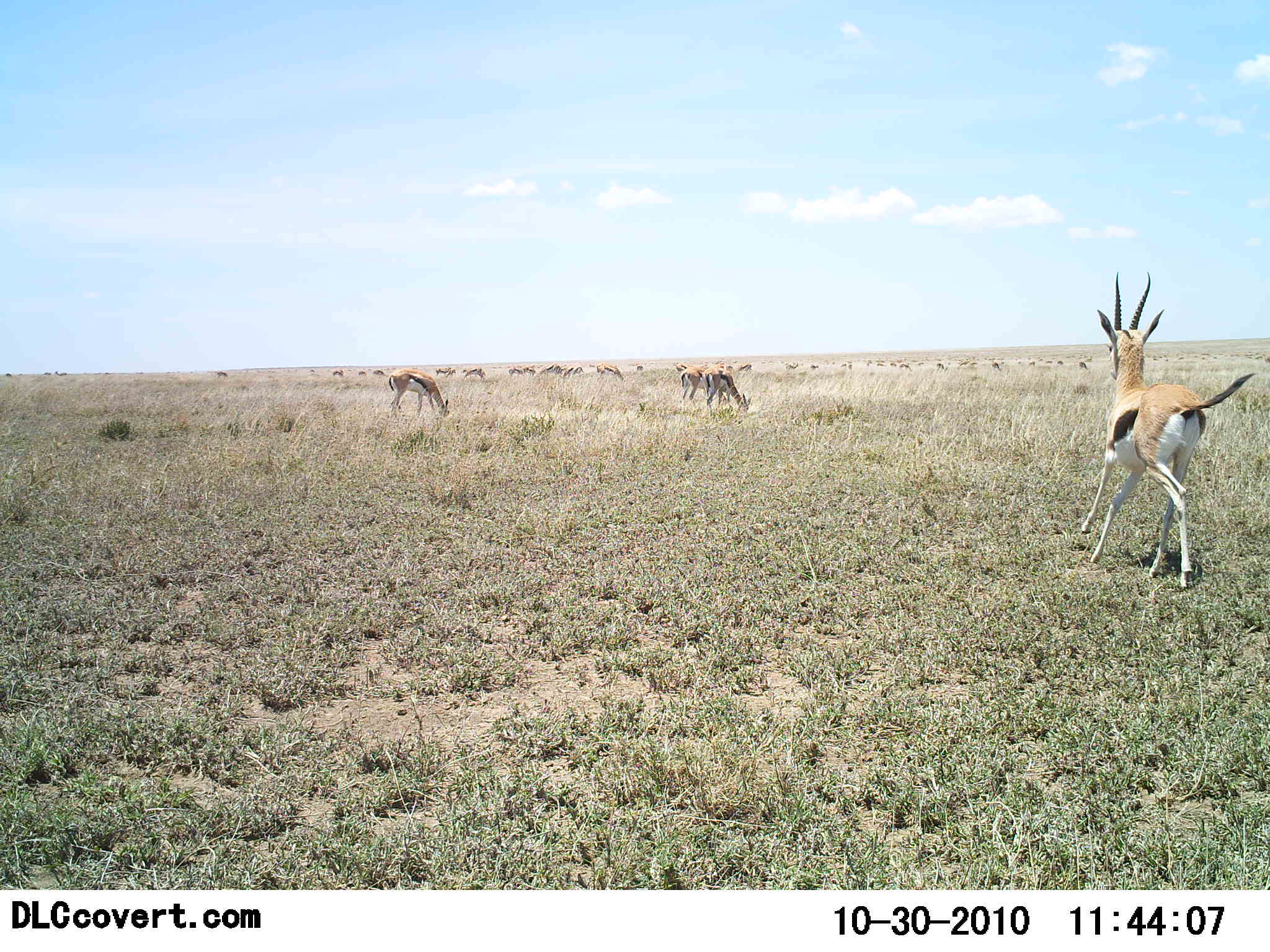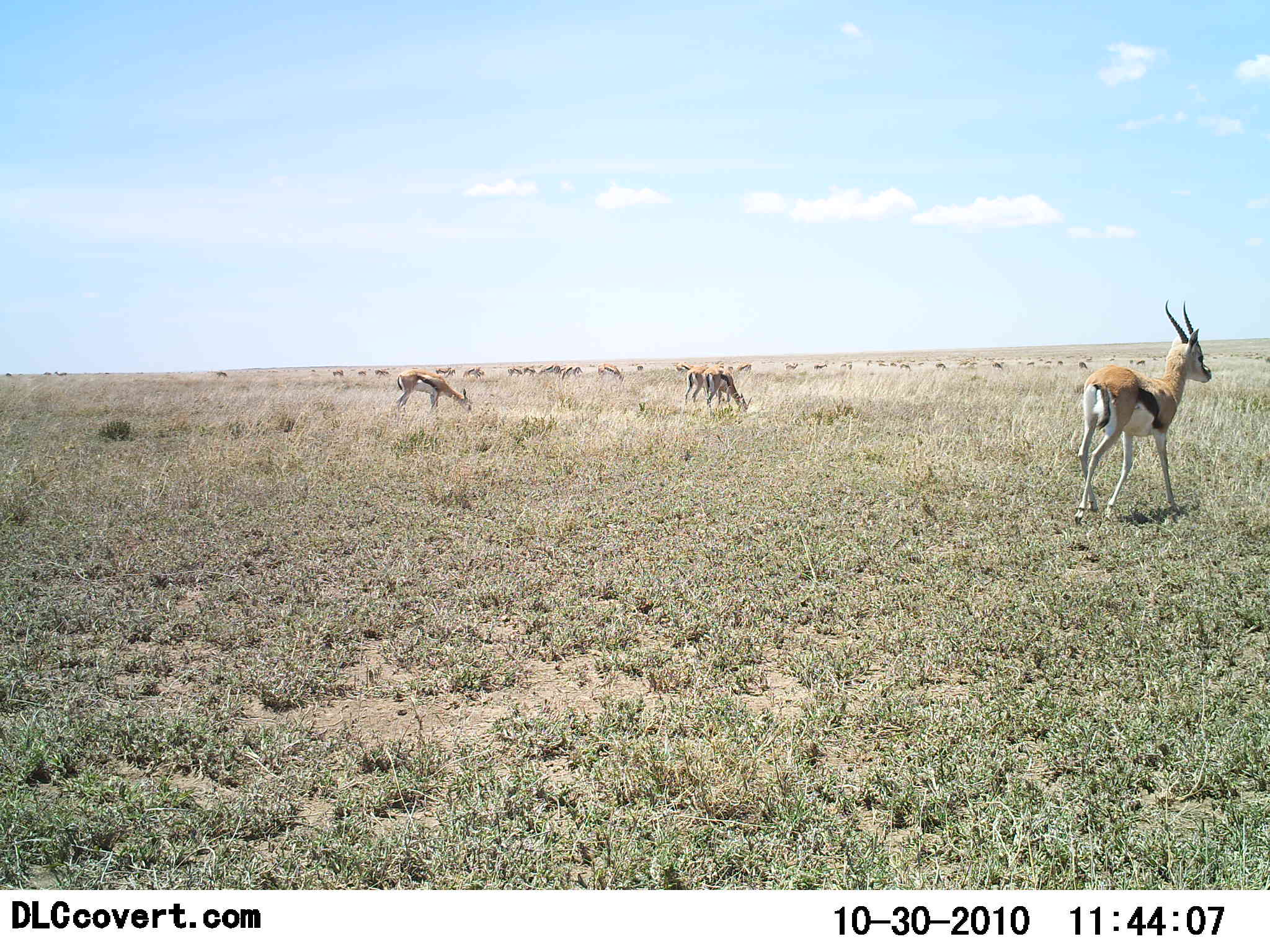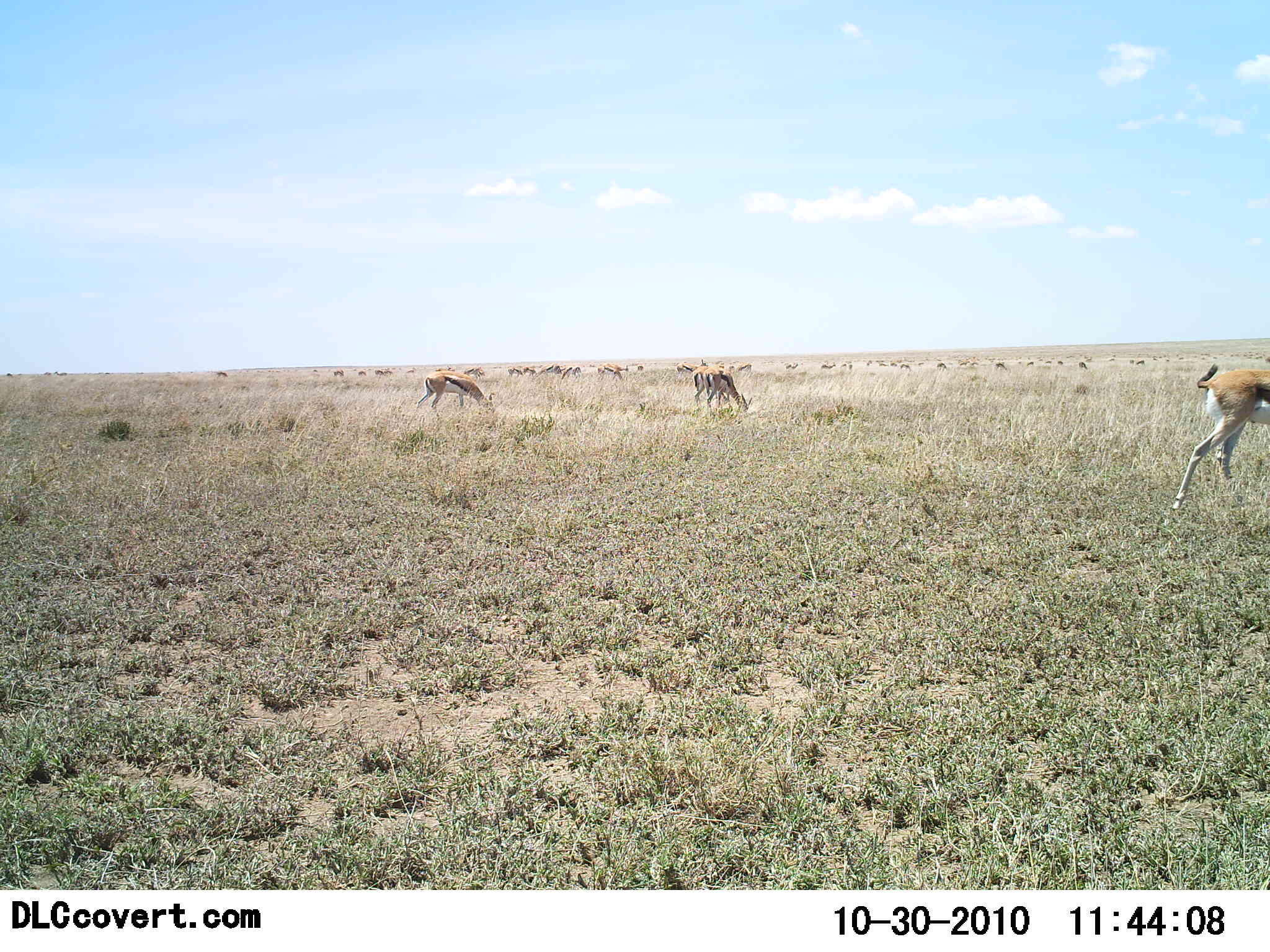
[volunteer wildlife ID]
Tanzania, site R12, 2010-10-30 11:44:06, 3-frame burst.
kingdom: Animalia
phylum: Chordata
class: Mammalia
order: Artiodactyla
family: Bovidae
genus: Eudorcas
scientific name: Eudorcas thomsonii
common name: thomson's gazelle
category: gazellethomsons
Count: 11-50.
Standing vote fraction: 67%.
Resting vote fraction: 0%.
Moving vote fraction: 67%.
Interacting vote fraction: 8%.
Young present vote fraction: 0%.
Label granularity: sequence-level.